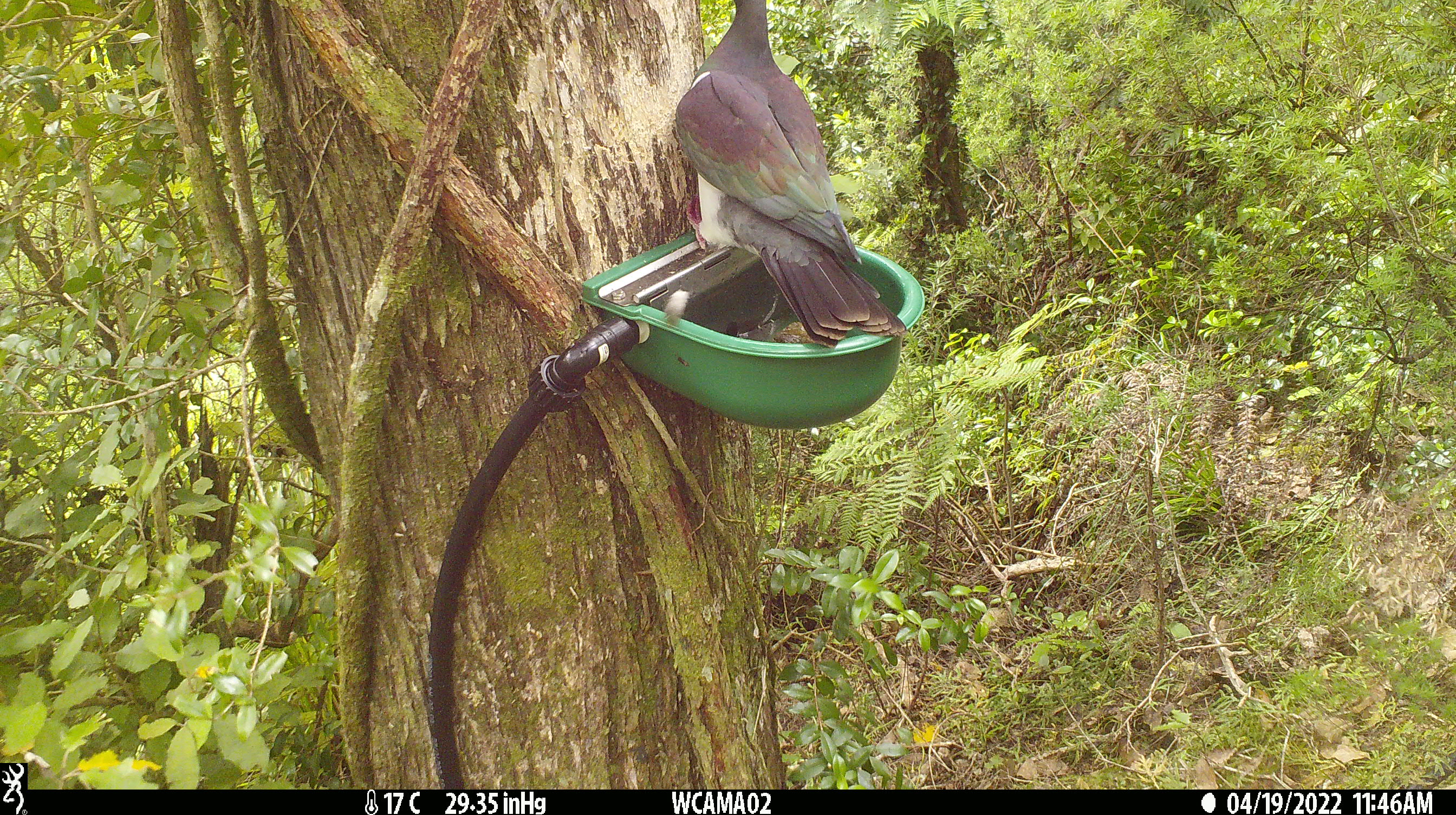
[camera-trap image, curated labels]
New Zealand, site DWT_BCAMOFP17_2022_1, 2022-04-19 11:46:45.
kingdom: Animalia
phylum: Chordata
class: Aves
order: Columbiformes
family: Columbidae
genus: Hemiphaga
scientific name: Hemiphaga novaeseelandiae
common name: new zealand pigeon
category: kereru